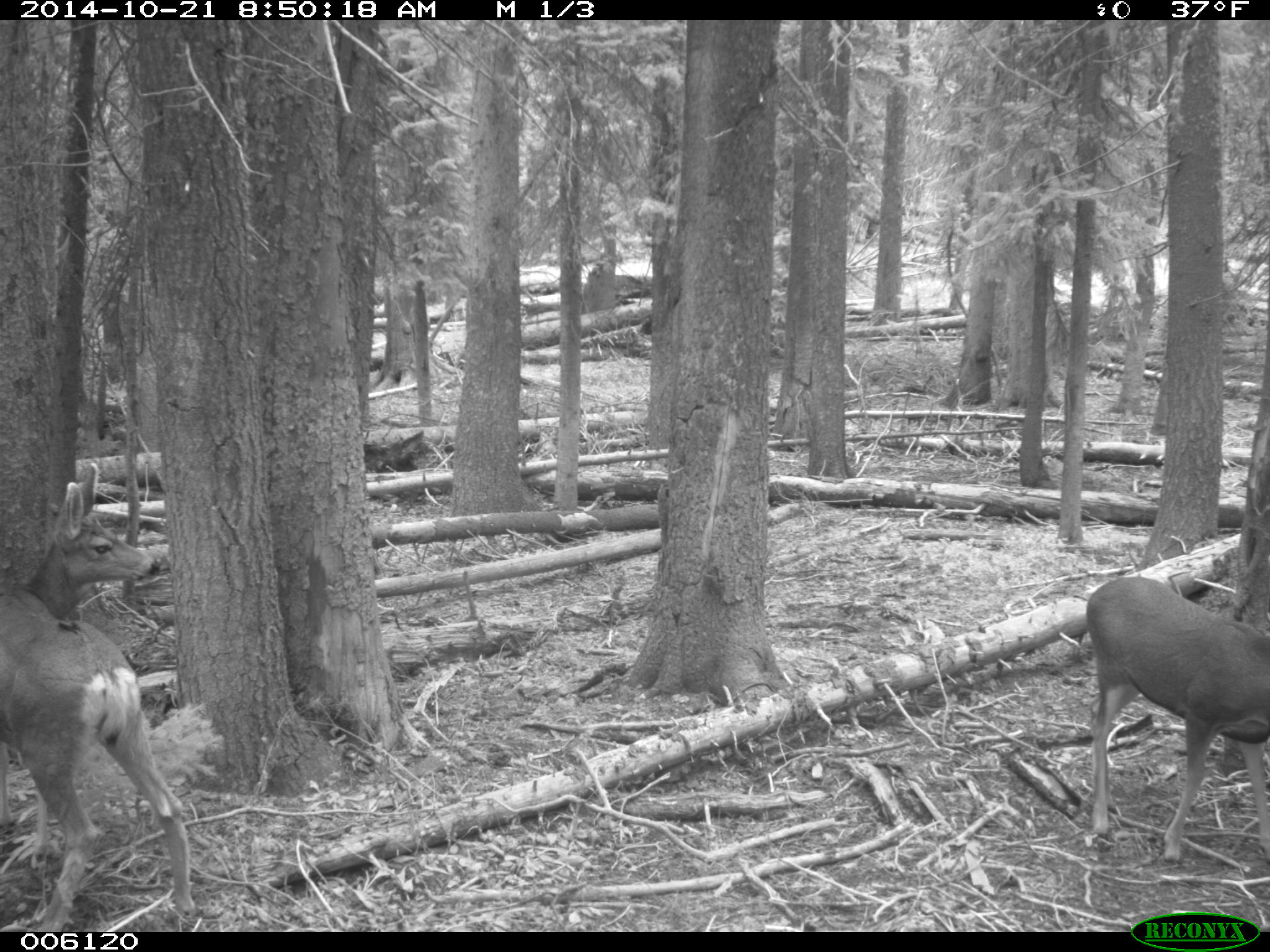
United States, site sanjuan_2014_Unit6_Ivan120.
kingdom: Animalia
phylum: Chordata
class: Mammalia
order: Artiodactyla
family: Cervidae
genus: Odocoileus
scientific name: Odocoileus hemionus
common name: mule deer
Odocoileus hemionus (mule deer).